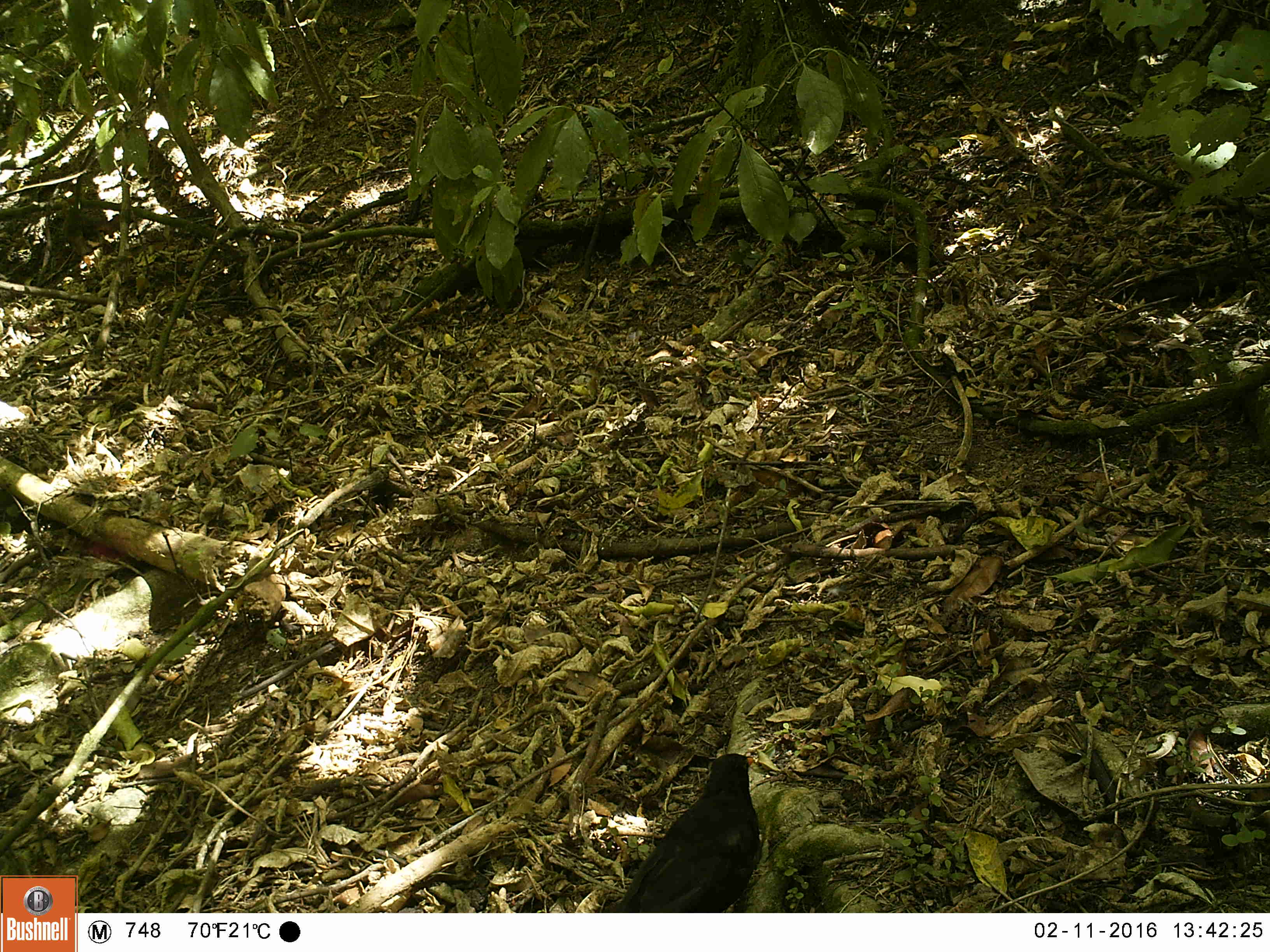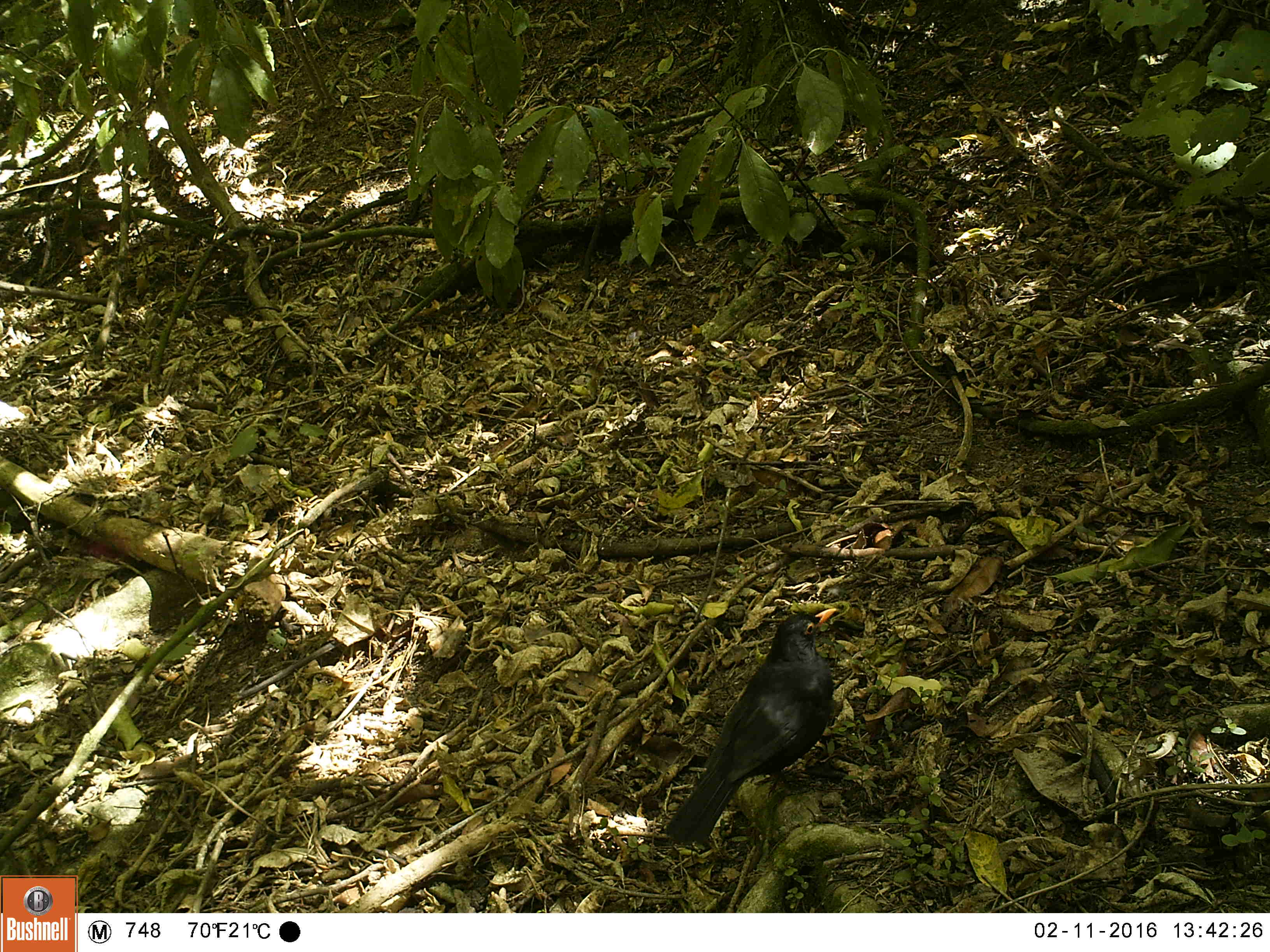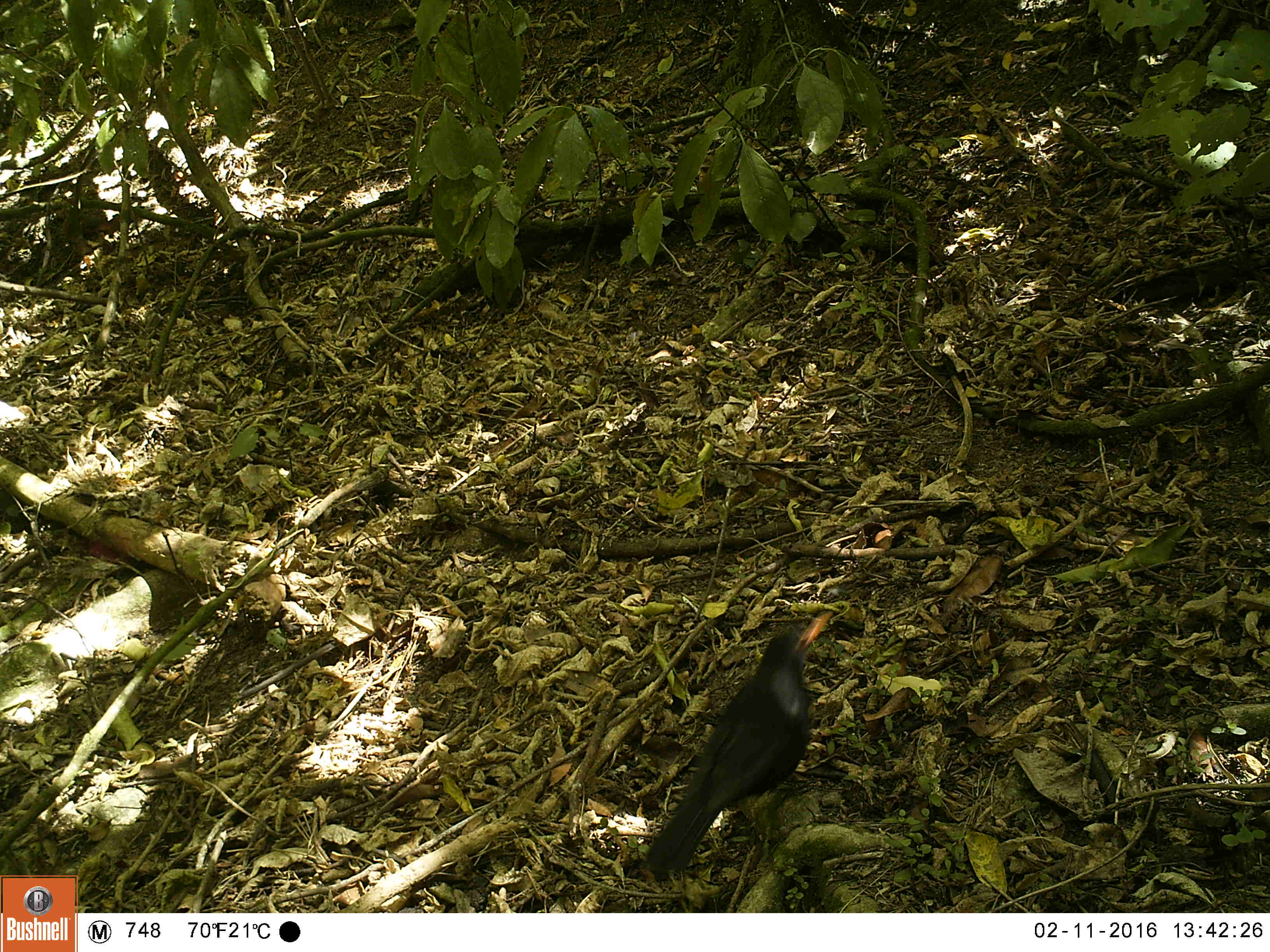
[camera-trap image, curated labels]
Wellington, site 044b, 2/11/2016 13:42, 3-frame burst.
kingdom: Animalia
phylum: Chordata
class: Aves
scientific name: Aves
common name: bird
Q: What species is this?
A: Bird (Aves).